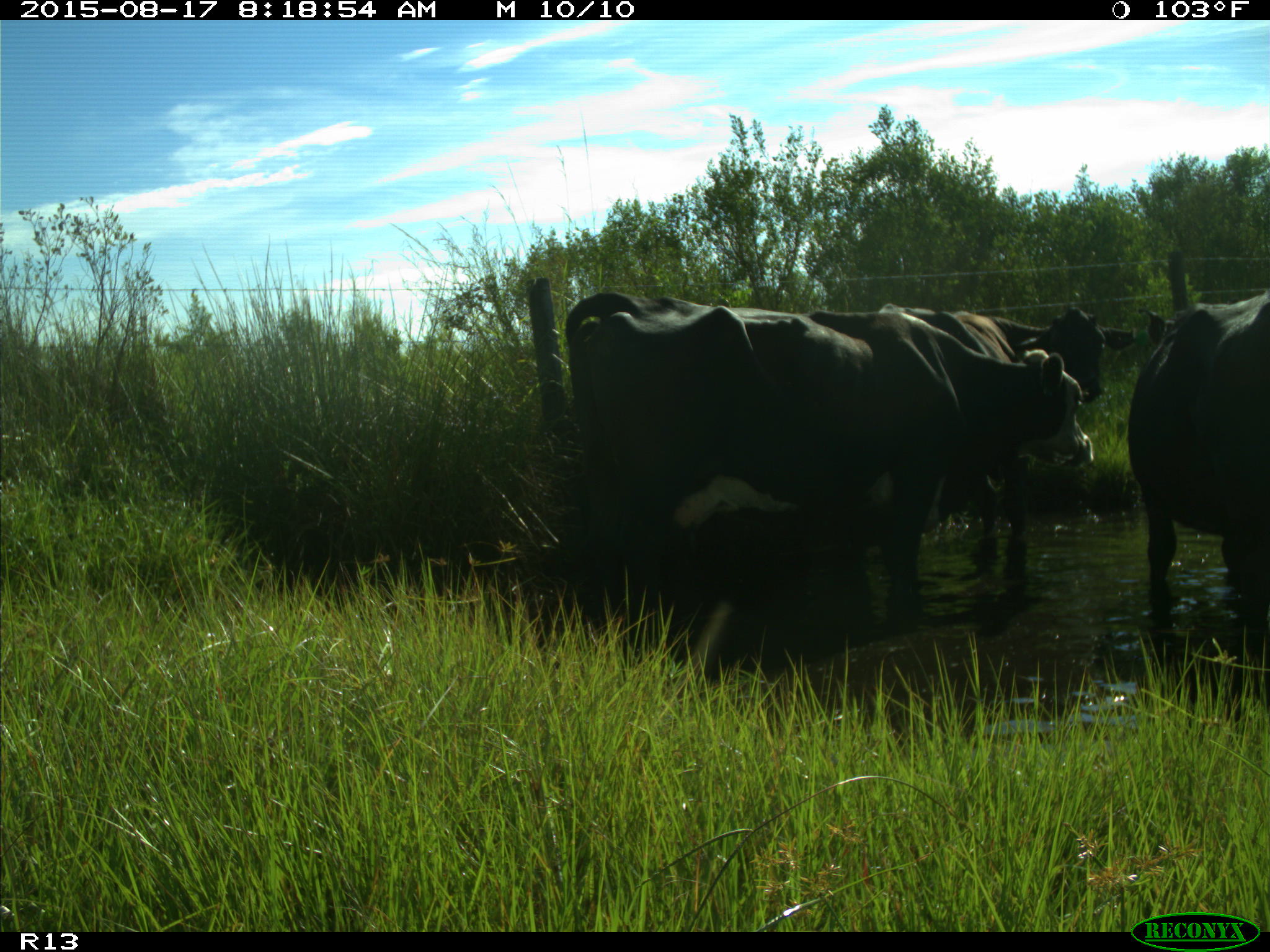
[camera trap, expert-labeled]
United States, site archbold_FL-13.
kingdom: Animalia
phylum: Chordata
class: Mammalia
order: Artiodactyla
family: Bovidae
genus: Bos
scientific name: Bos taurus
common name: domestic cow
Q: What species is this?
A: Bos taurus (domestic cow).